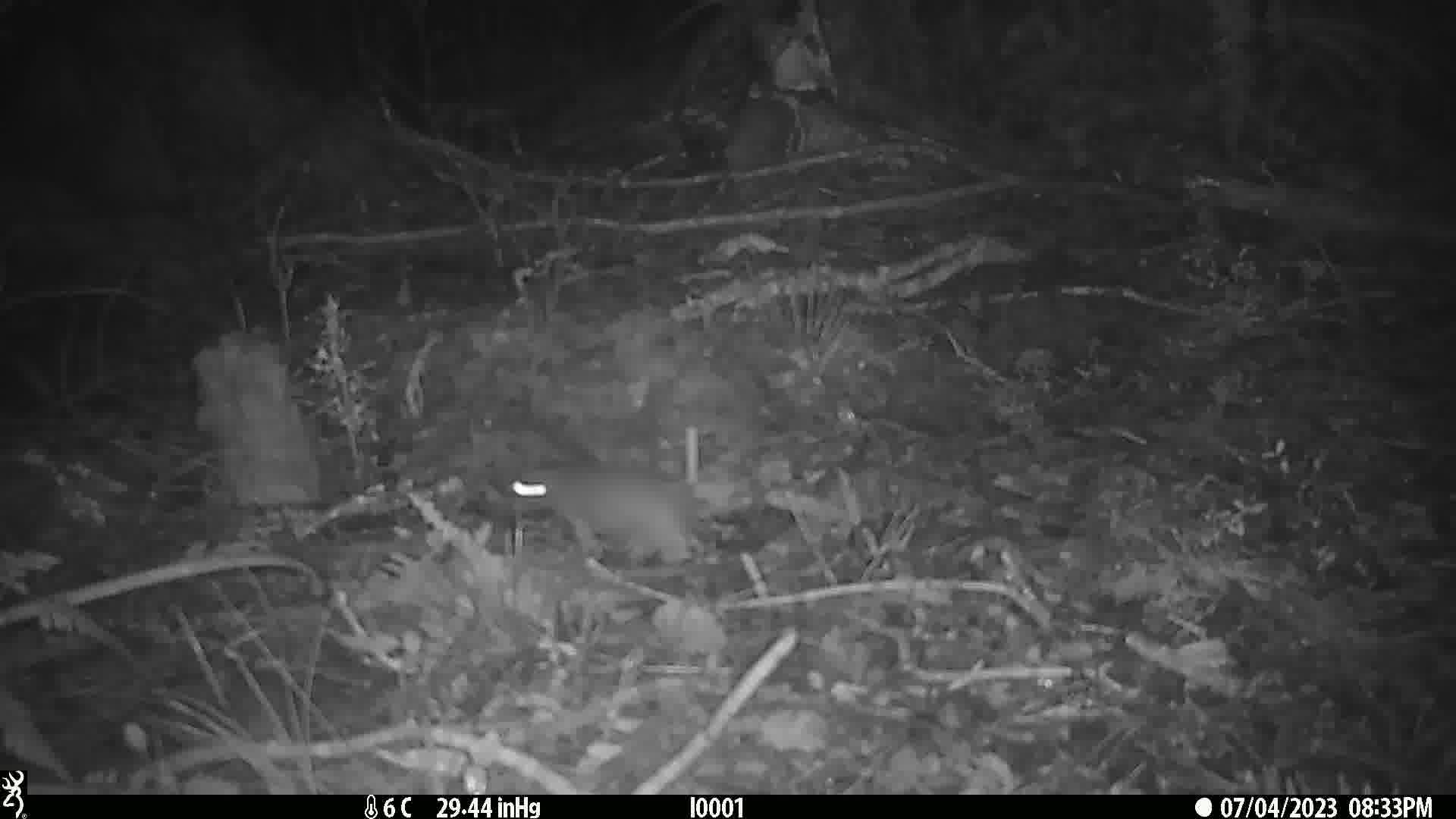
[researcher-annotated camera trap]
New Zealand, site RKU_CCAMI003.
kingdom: Animalia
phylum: Chordata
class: Mammalia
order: Rodentia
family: Muridae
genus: Rattus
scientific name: Rattus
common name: rat